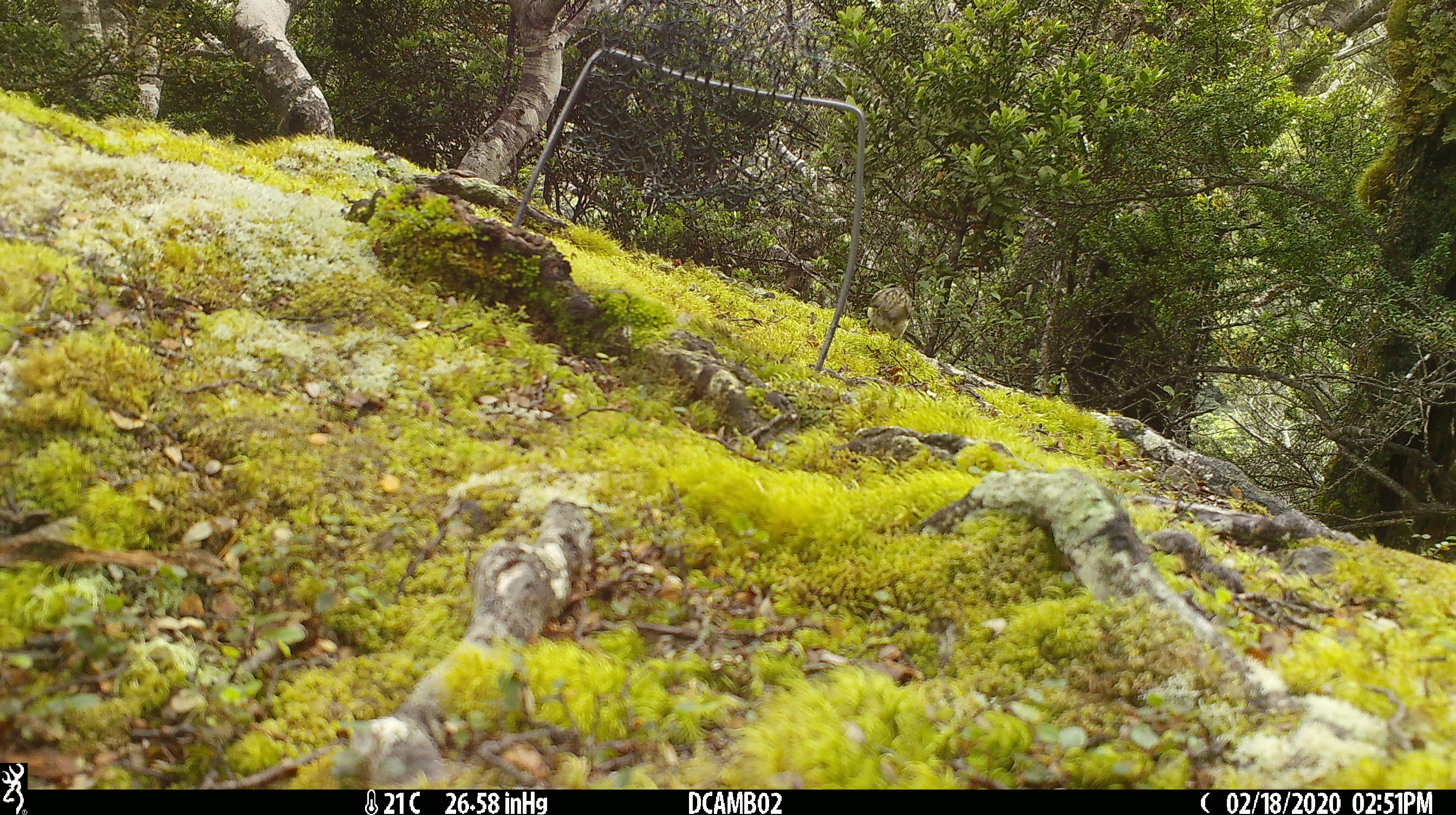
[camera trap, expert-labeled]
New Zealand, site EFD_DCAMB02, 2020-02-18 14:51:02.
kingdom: Animalia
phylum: Chordata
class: Aves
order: Passeriformes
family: Acanthisittidae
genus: Acanthisitta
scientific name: Acanthisitta chloris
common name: rifleman